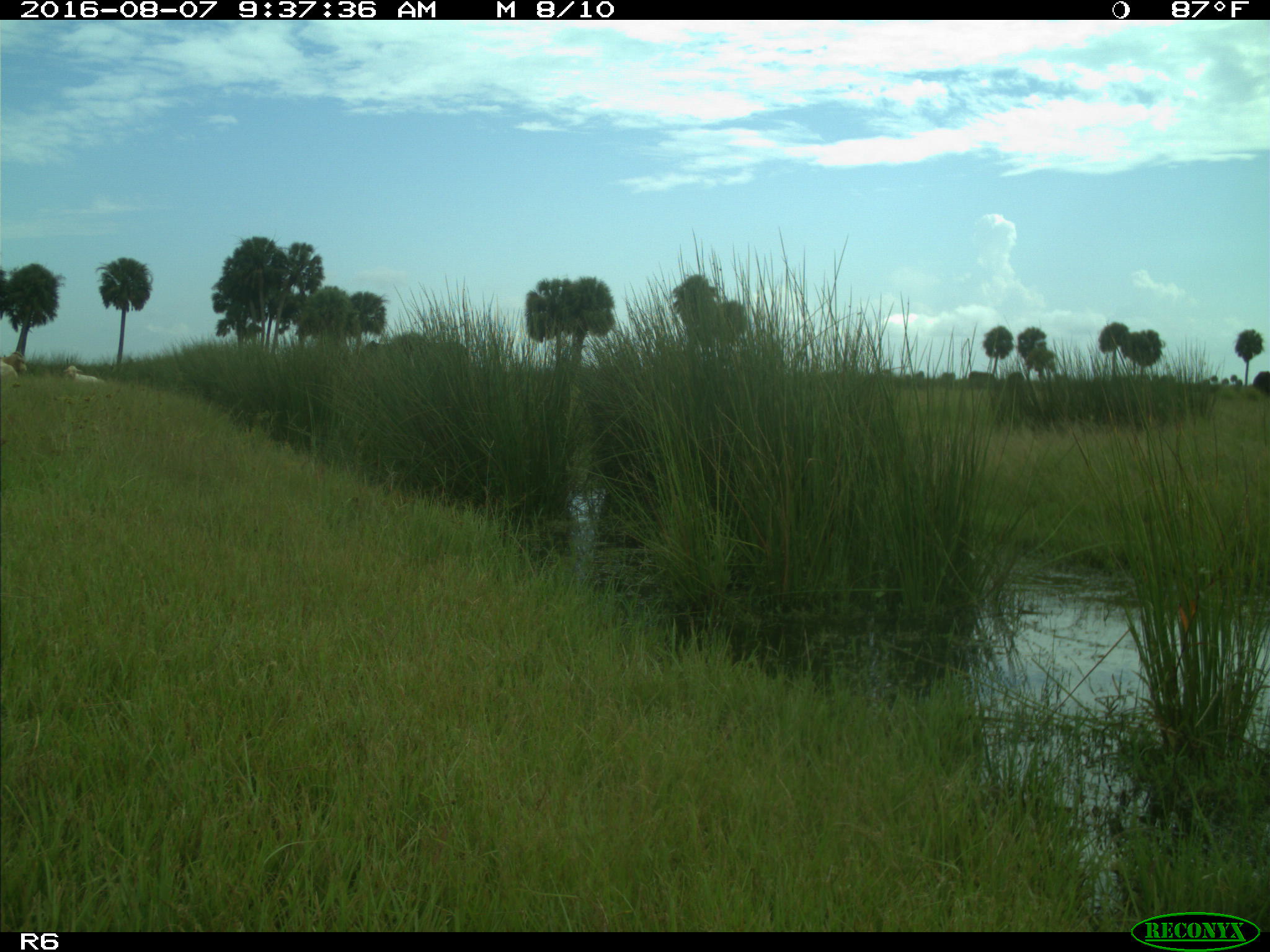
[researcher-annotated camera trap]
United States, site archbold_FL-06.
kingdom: Animalia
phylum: Chordata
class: Mammalia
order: Artiodactyla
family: Bovidae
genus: Bos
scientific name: Bos taurus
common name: domestic cow